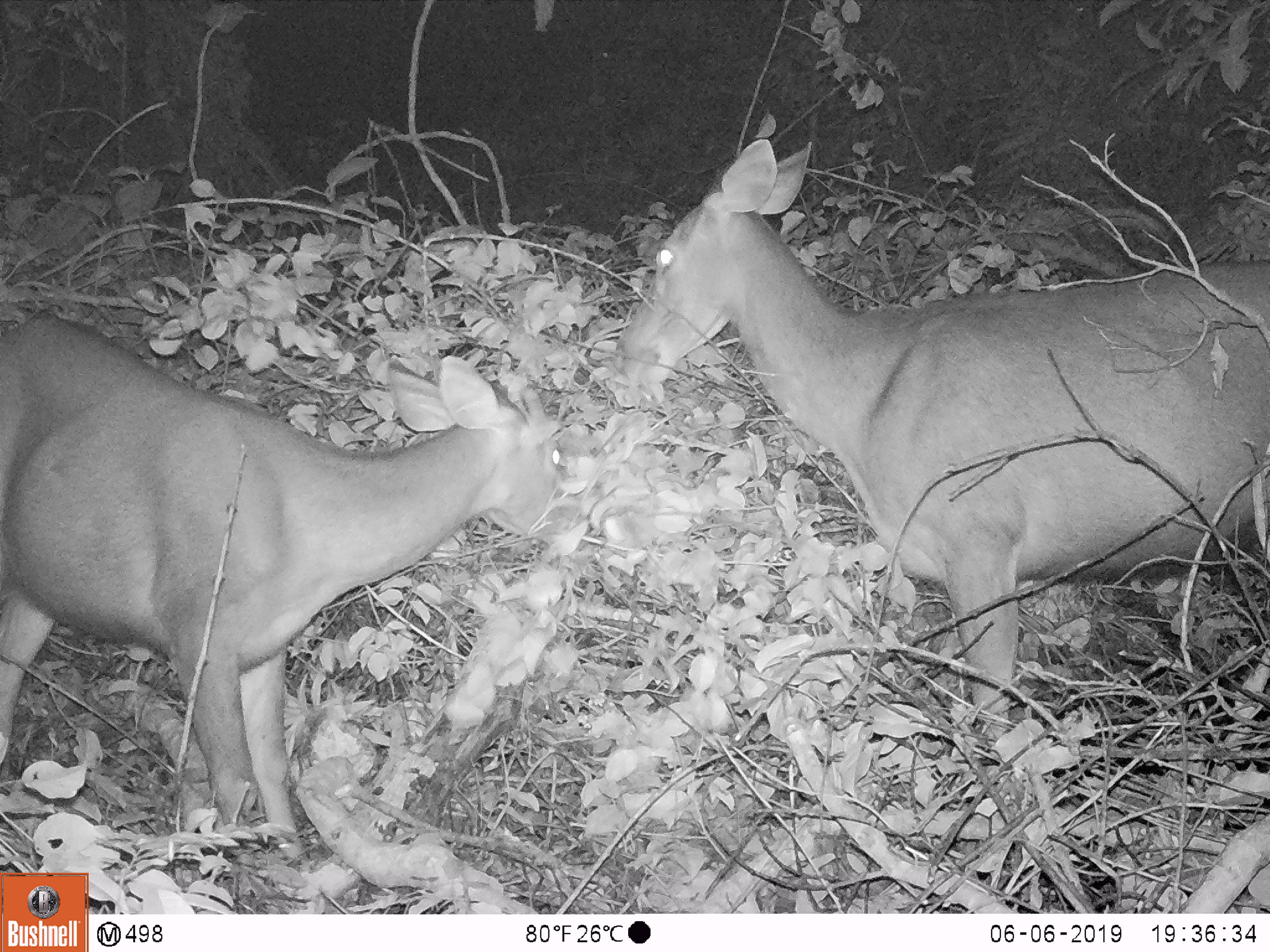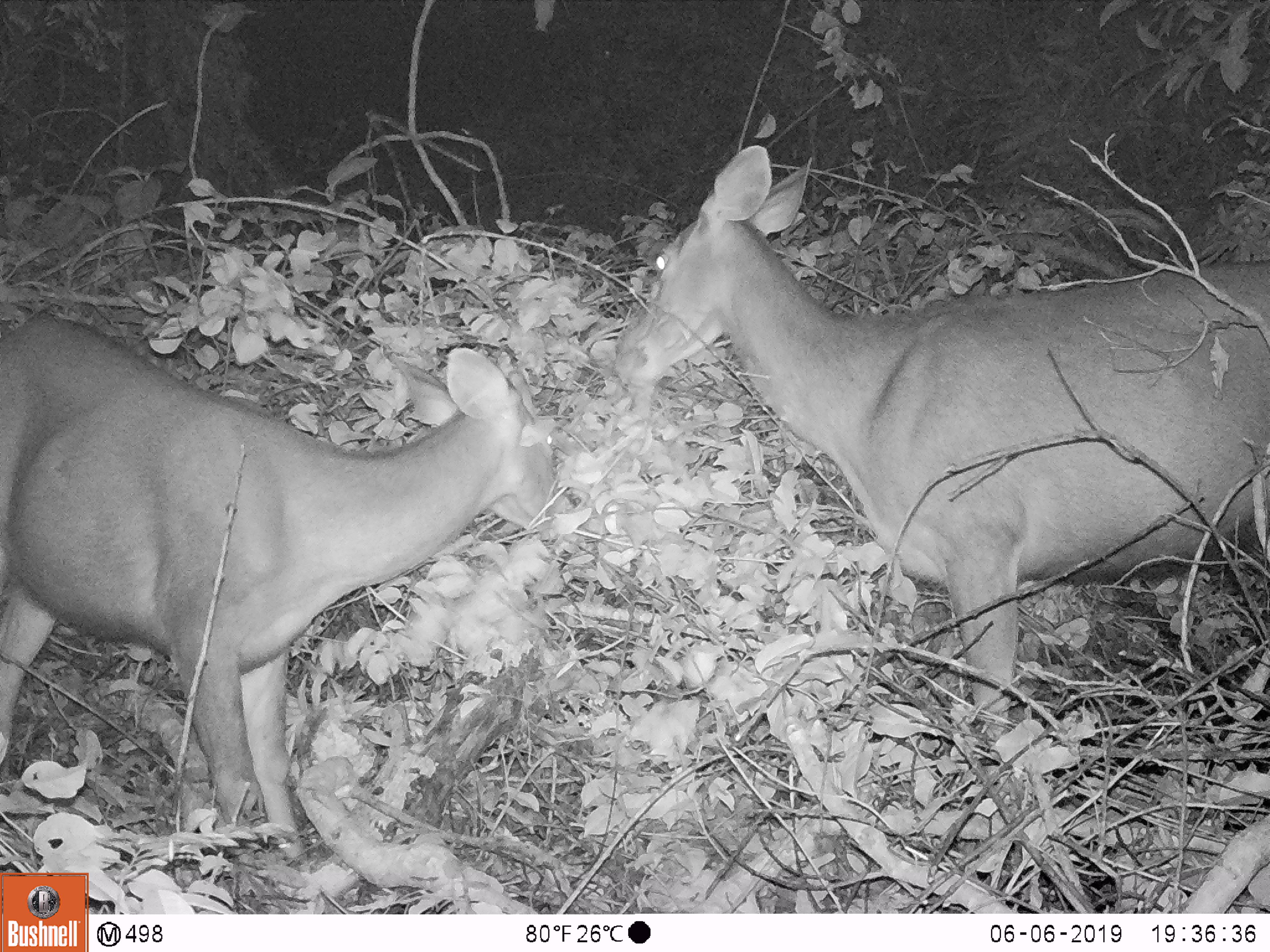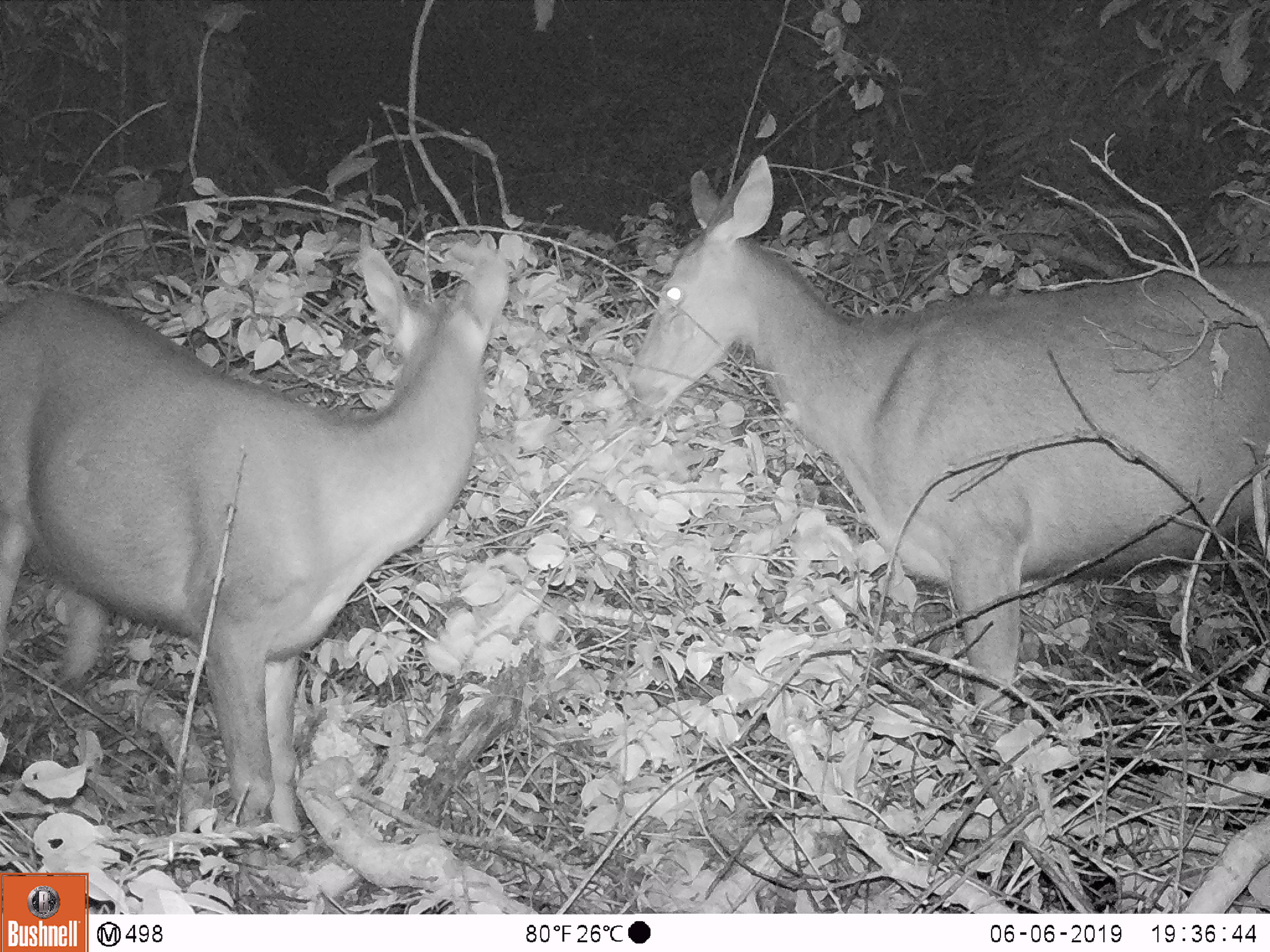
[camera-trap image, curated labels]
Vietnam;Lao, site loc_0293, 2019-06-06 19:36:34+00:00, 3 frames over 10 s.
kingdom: Animalia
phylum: Chordata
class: Mammalia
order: Artiodactyla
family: Cervidae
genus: Rusa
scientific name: Rusa unicolor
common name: sambar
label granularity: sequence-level